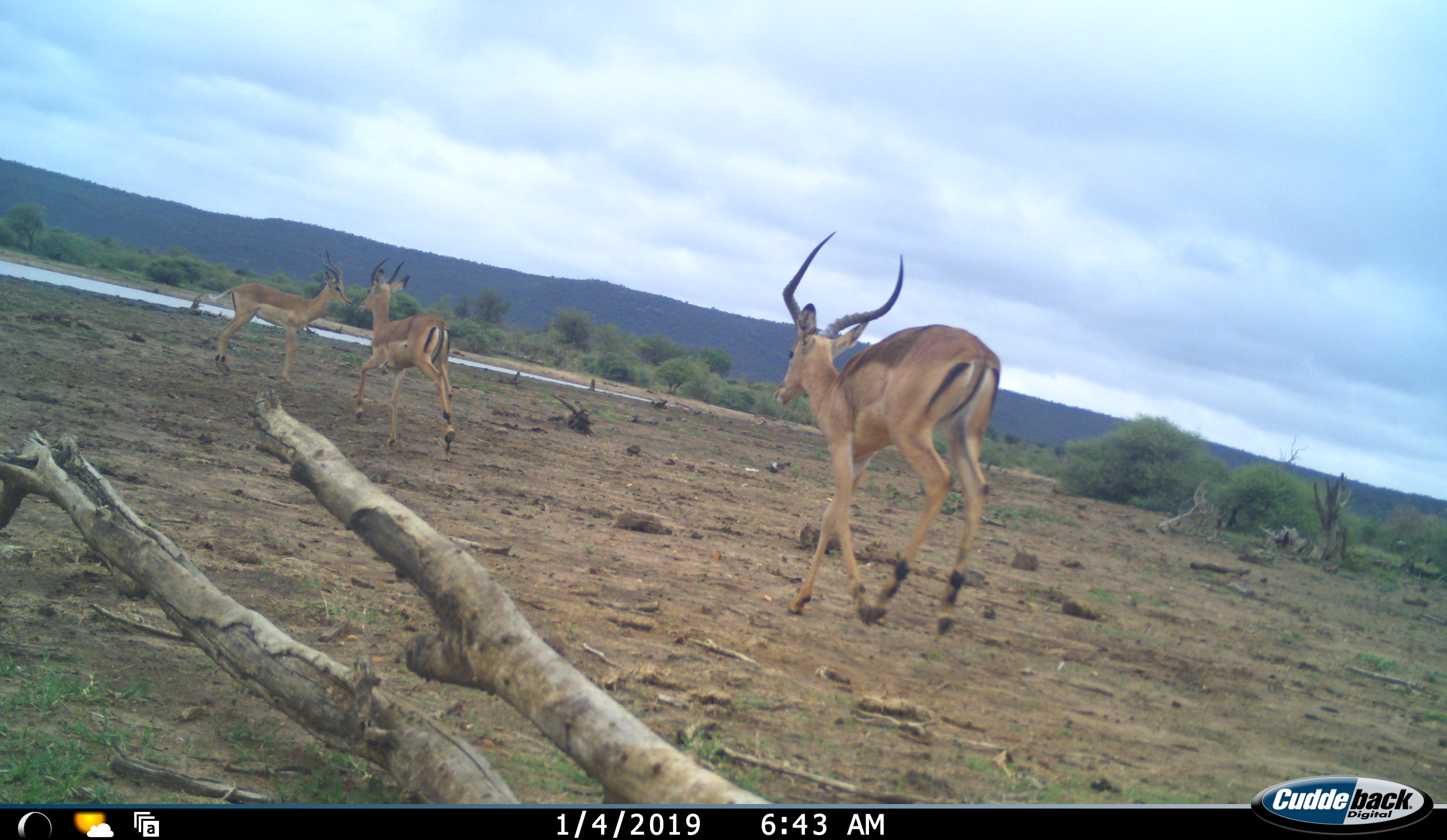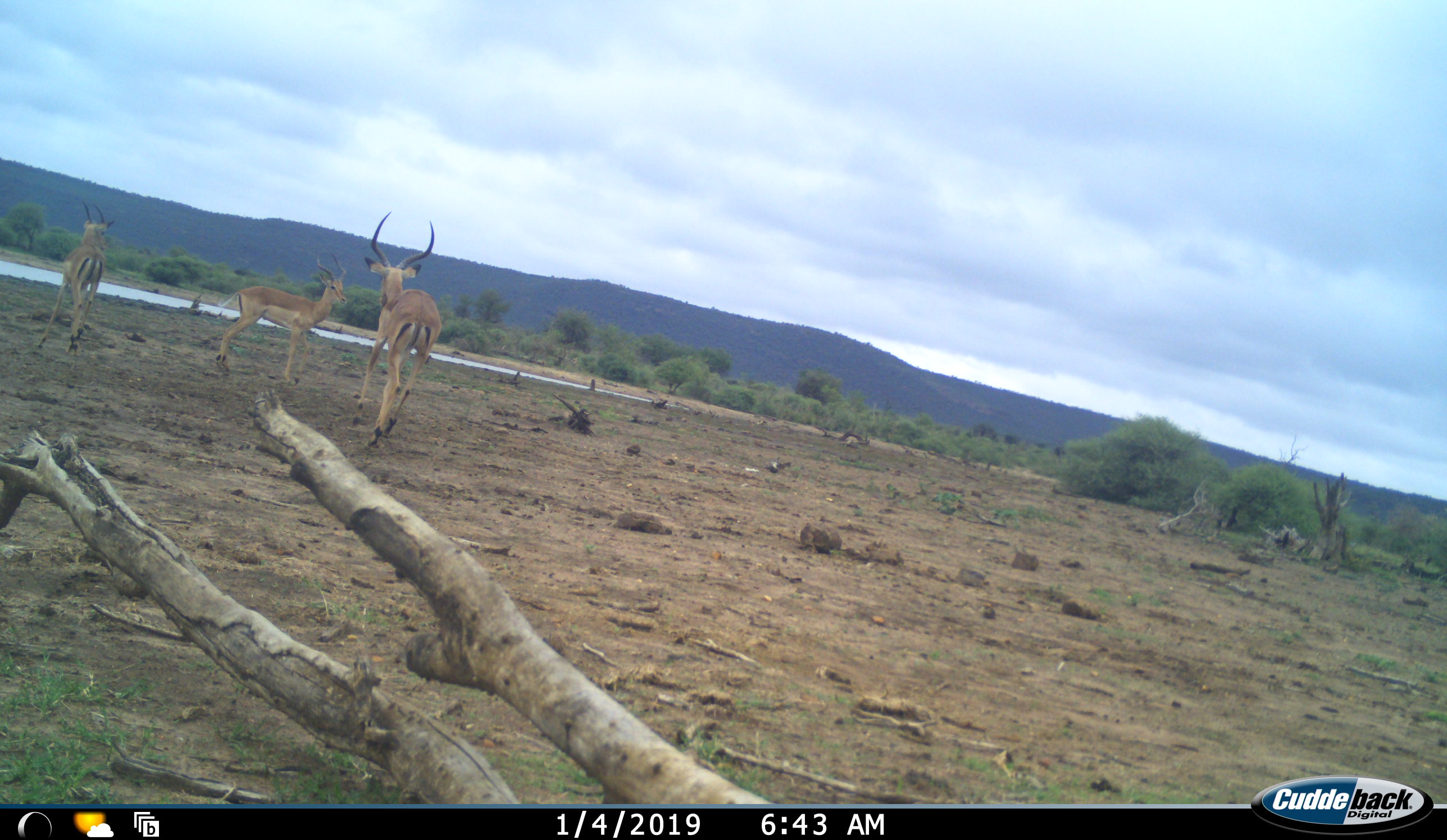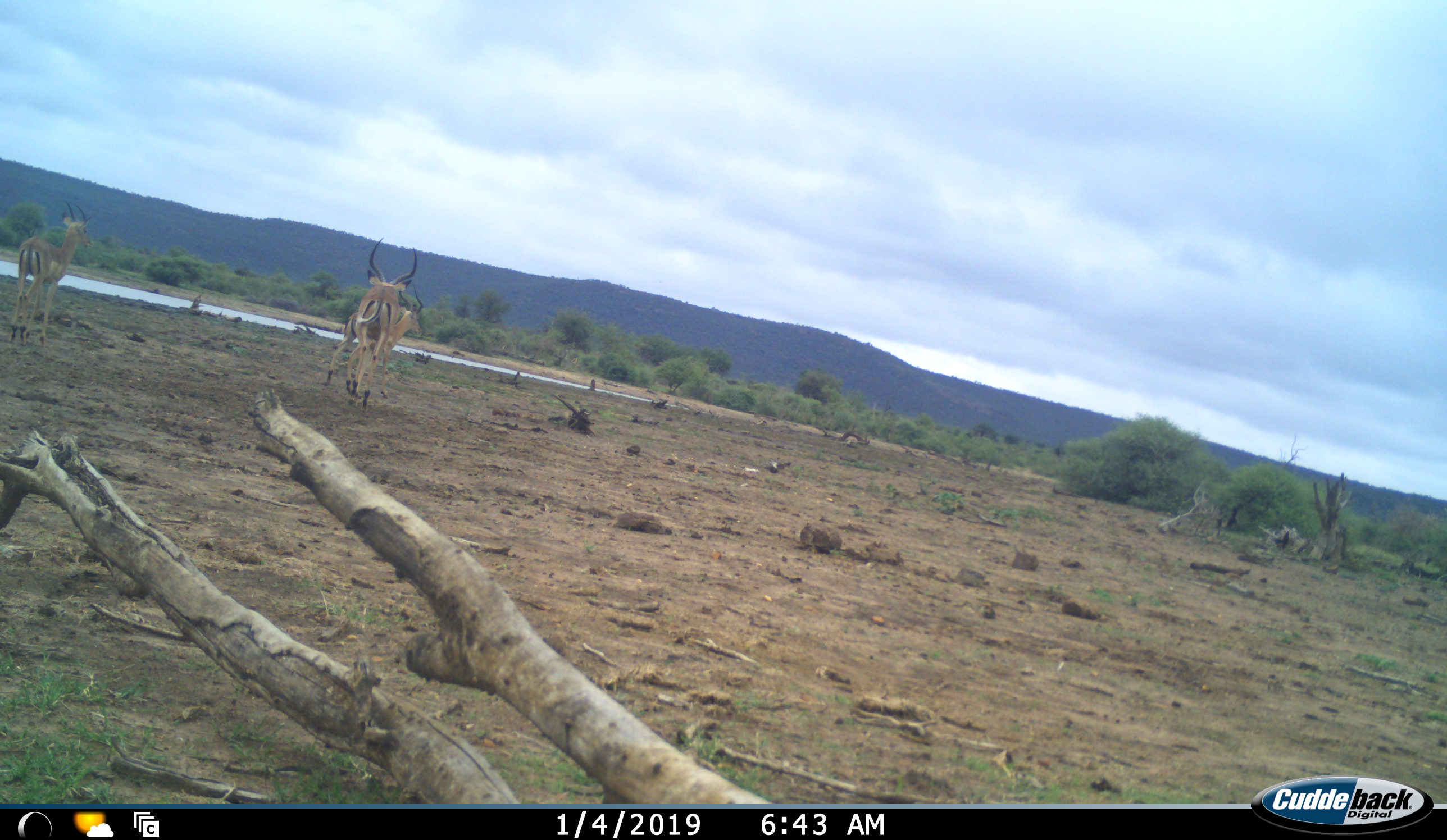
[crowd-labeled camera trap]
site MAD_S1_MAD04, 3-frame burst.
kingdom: Animalia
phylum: Chordata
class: Mammalia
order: Artiodactyla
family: Bovidae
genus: Aepyceros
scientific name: Aepyceros melampus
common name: impala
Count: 3.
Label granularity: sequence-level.